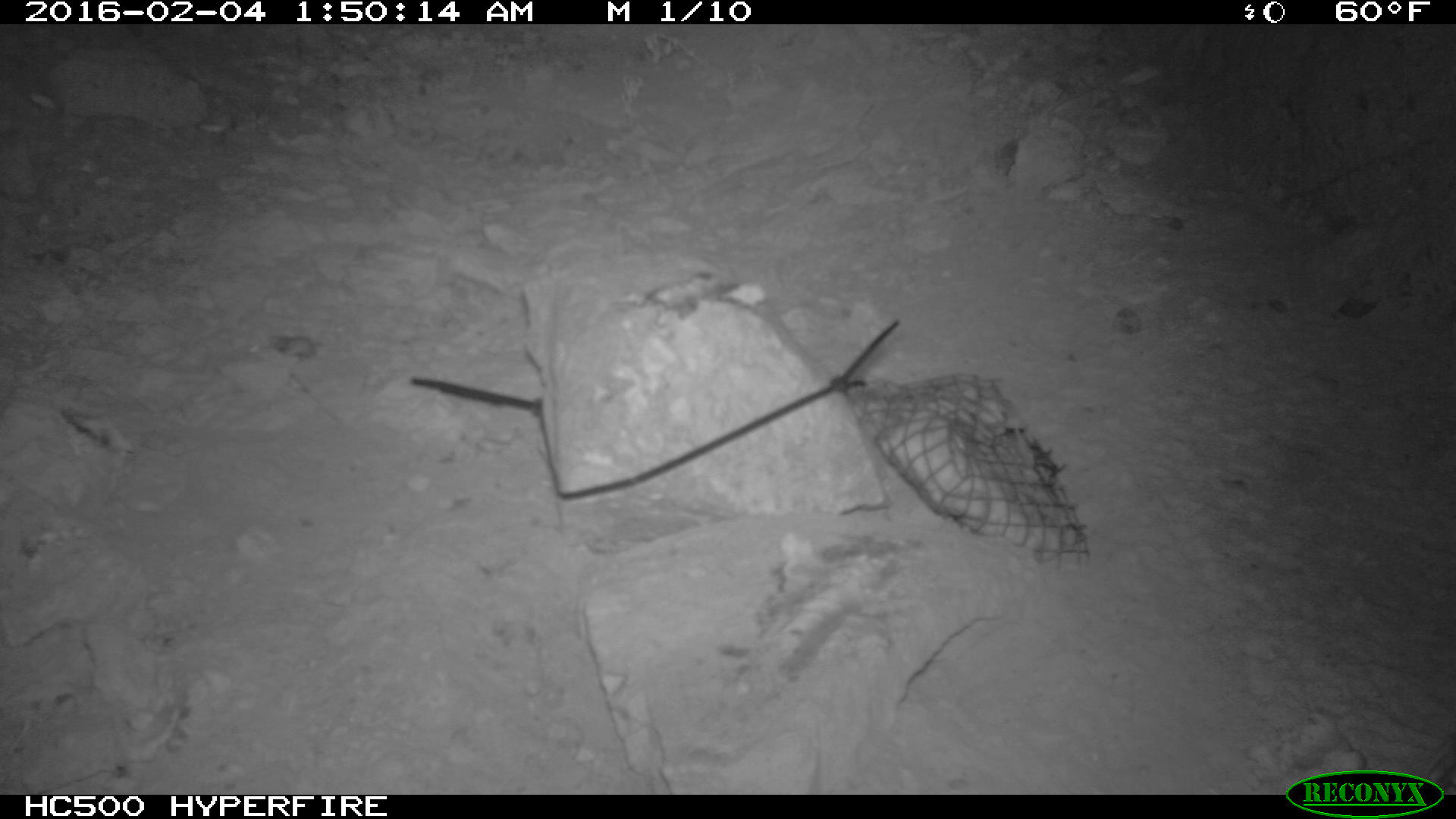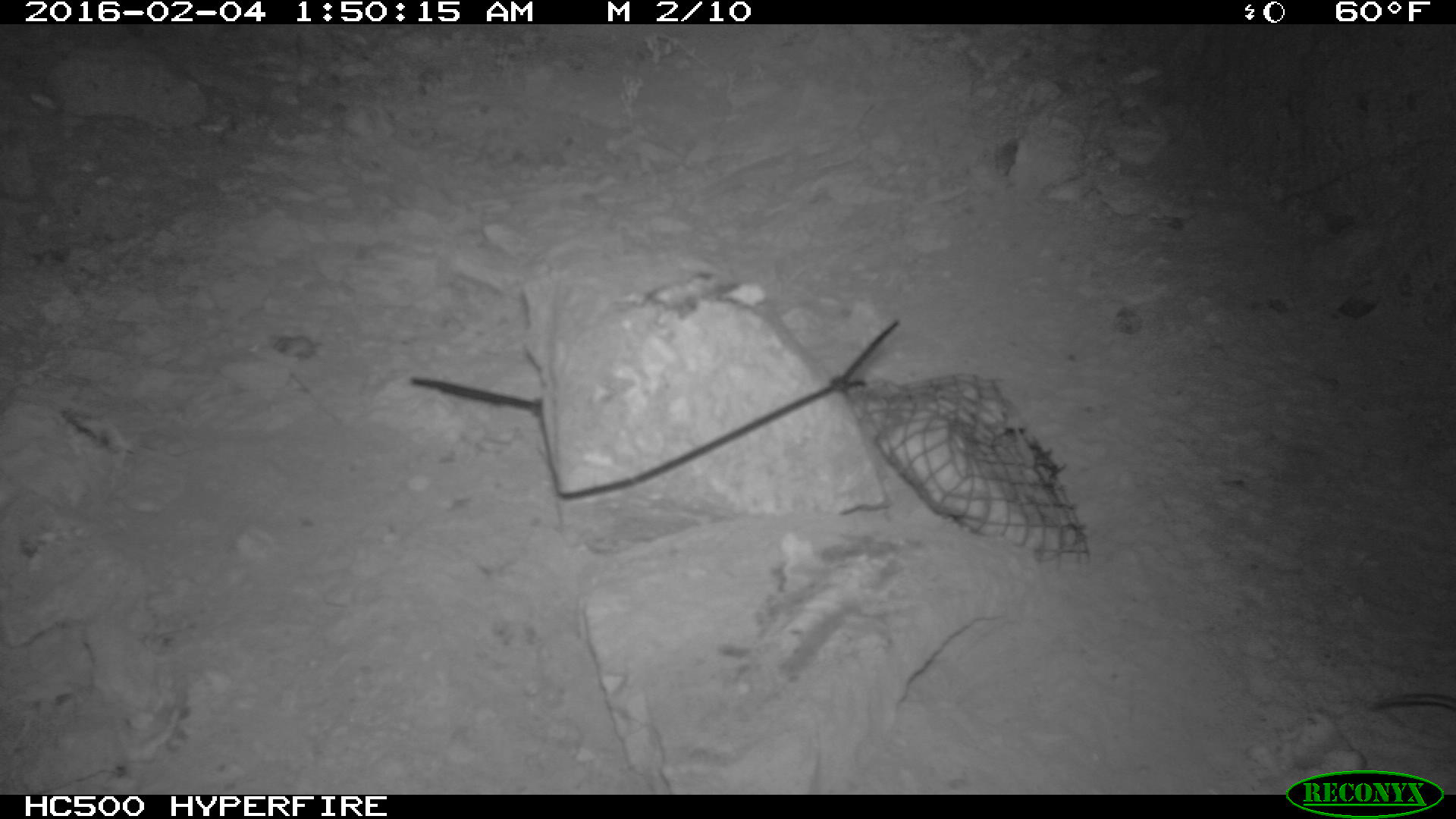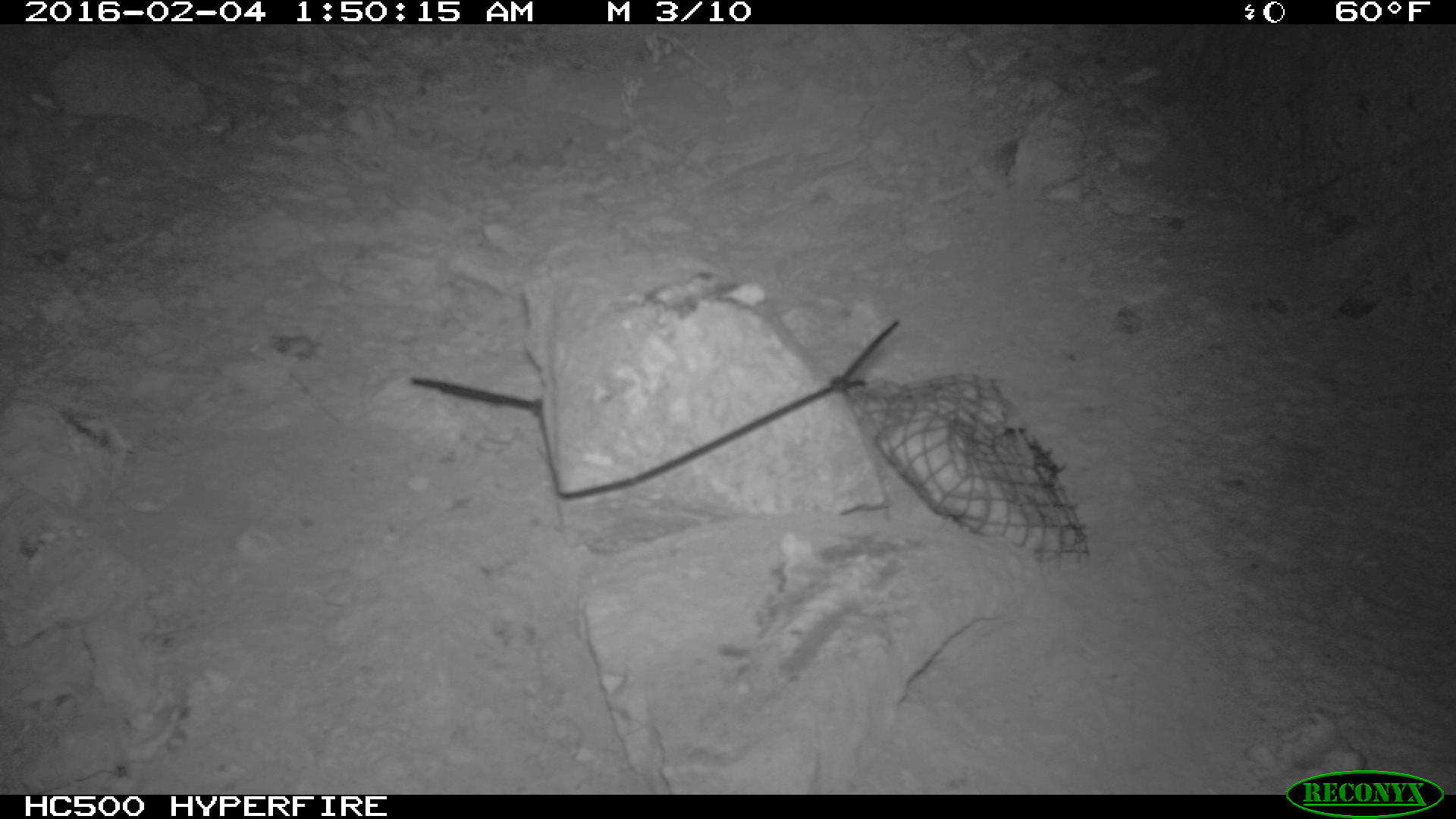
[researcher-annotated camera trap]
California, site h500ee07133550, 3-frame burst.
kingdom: Animalia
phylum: Chordata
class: Mammalia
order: Rodentia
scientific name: Rodentia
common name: rodent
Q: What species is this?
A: Rodent (Rodentia).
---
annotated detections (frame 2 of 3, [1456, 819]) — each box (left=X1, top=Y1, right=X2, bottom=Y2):
rodent: (left=1370, top=693, right=1455, bottom=710)